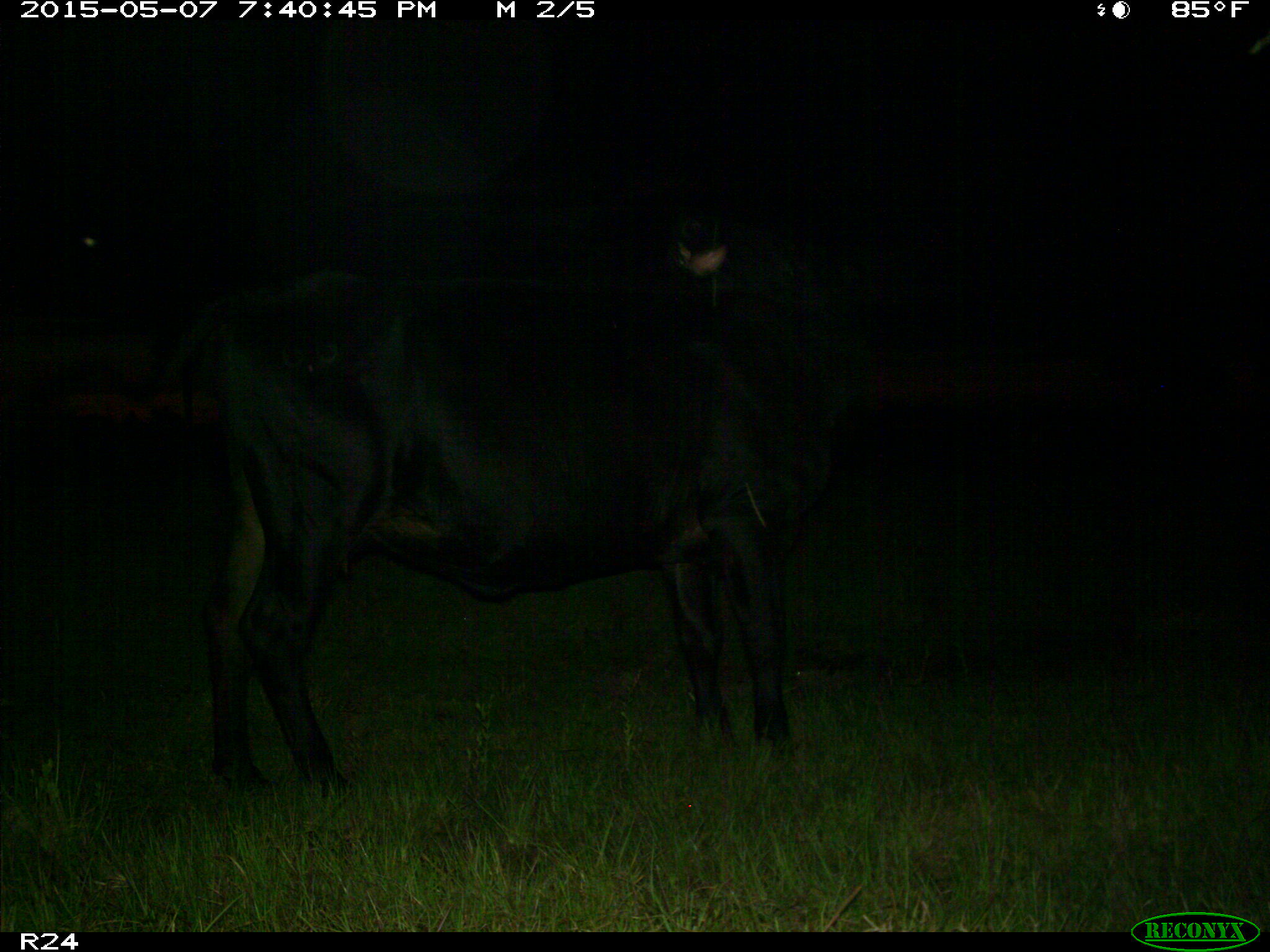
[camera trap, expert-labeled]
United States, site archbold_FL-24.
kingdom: Animalia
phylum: Chordata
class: Mammalia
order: Artiodactyla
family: Bovidae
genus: Bos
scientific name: Bos taurus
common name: domestic cow